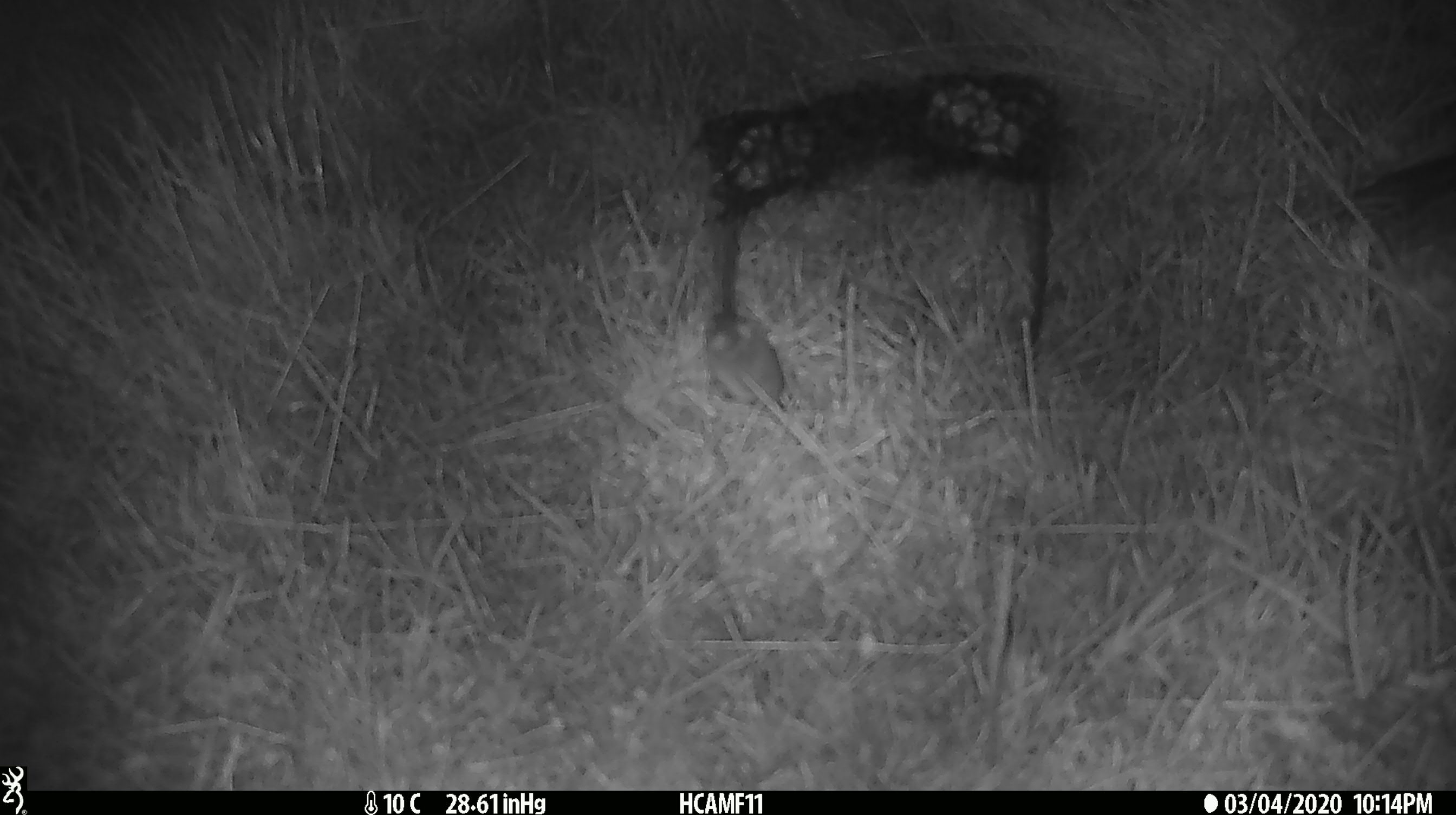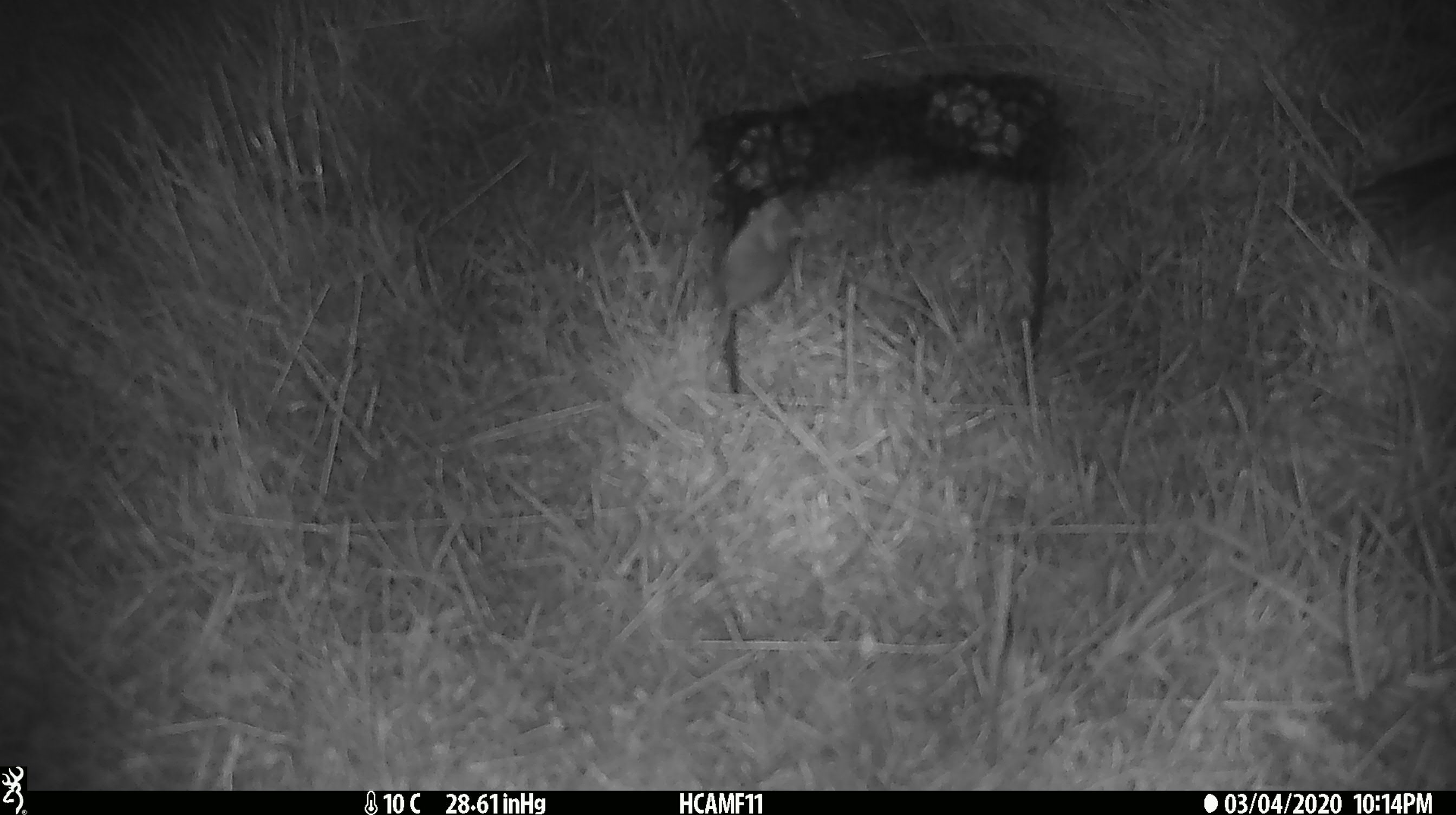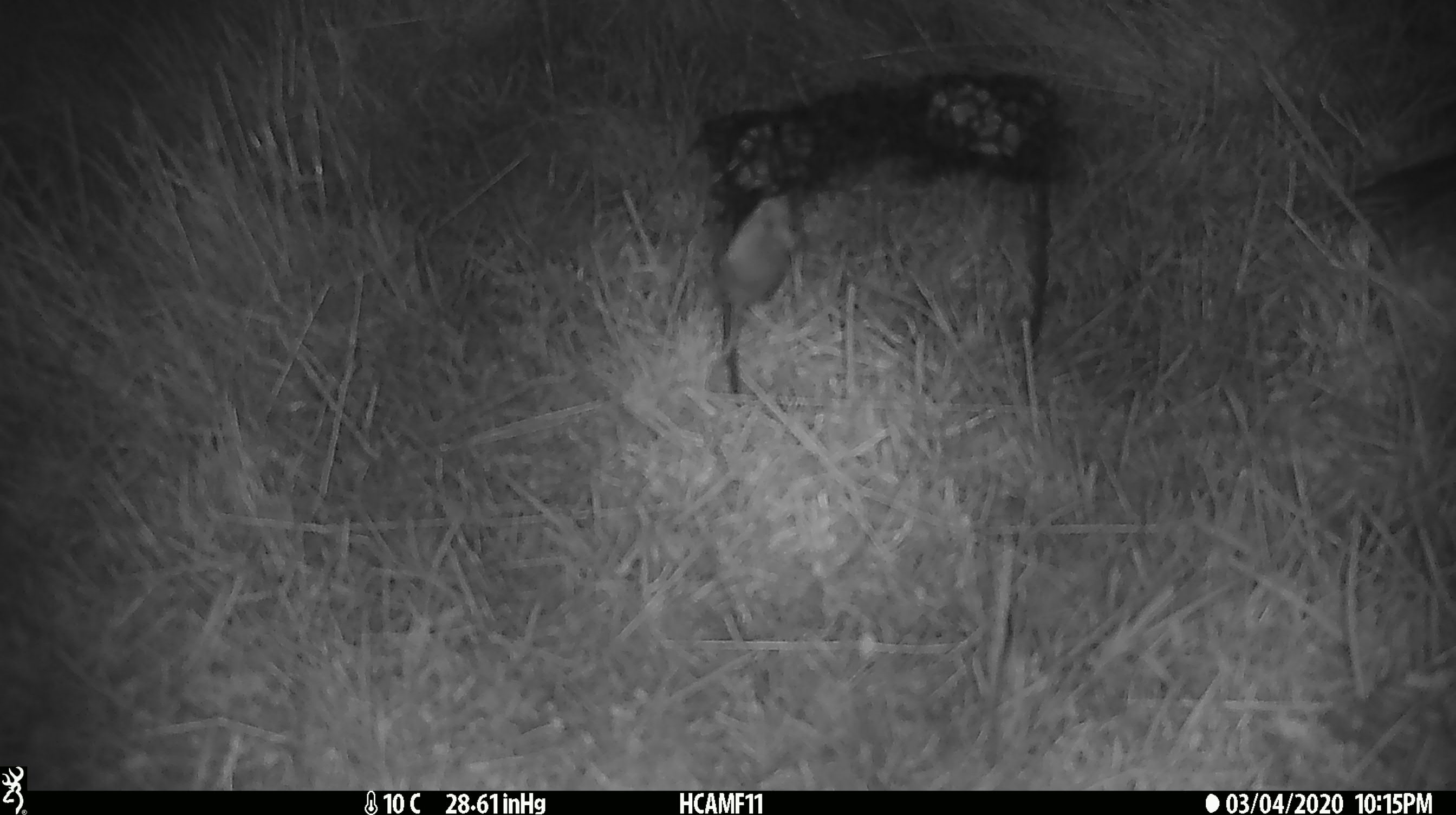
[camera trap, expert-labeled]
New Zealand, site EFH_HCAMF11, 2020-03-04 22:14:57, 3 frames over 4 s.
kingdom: Animalia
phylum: Chordata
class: Mammalia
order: Rodentia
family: Muridae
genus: Mus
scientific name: Mus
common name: mouse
Mouse (Mus).